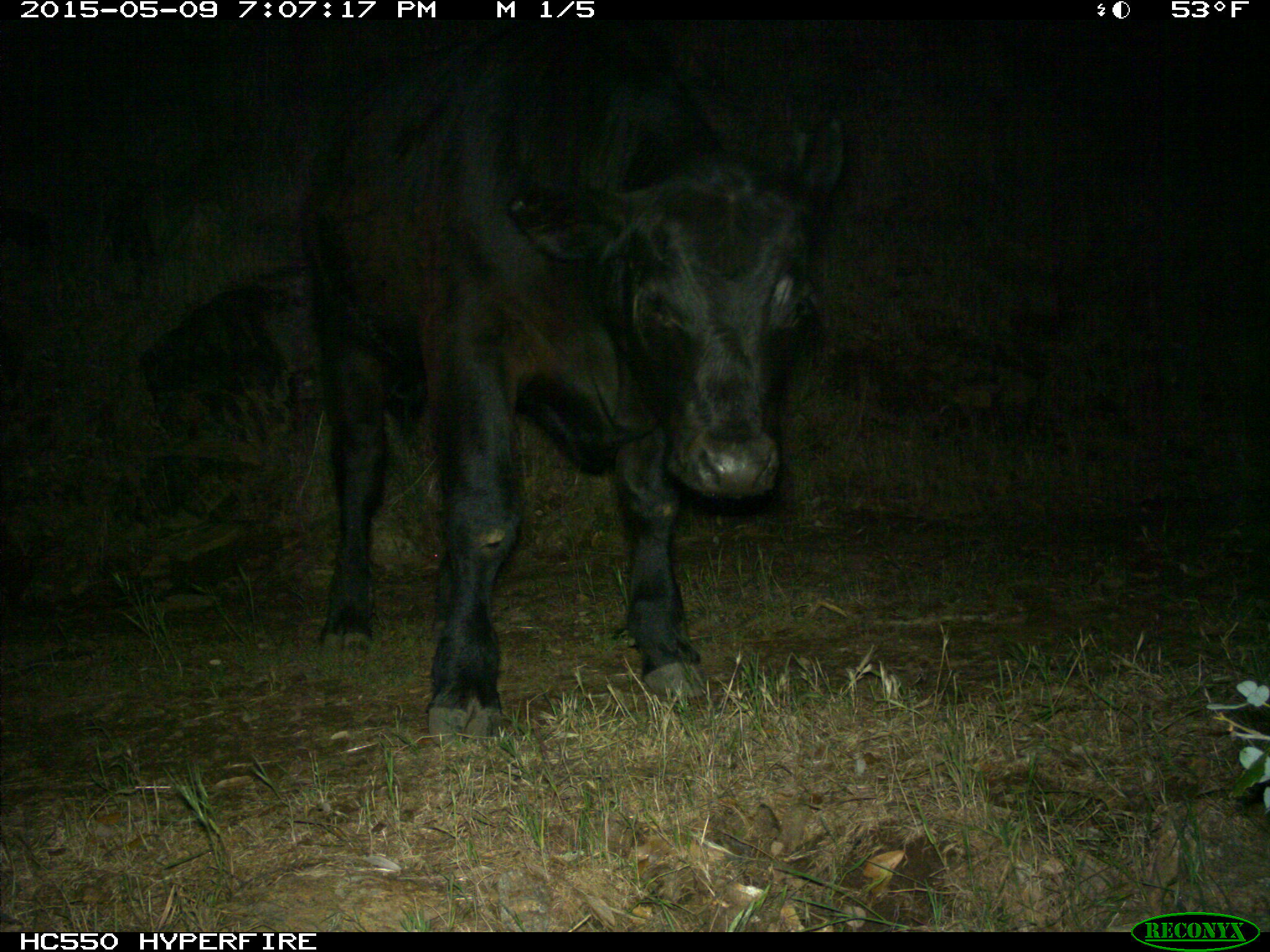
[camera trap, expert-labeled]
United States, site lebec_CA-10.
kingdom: Animalia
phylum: Chordata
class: Mammalia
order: Artiodactyla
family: Bovidae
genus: Bos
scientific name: Bos taurus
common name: domestic cow